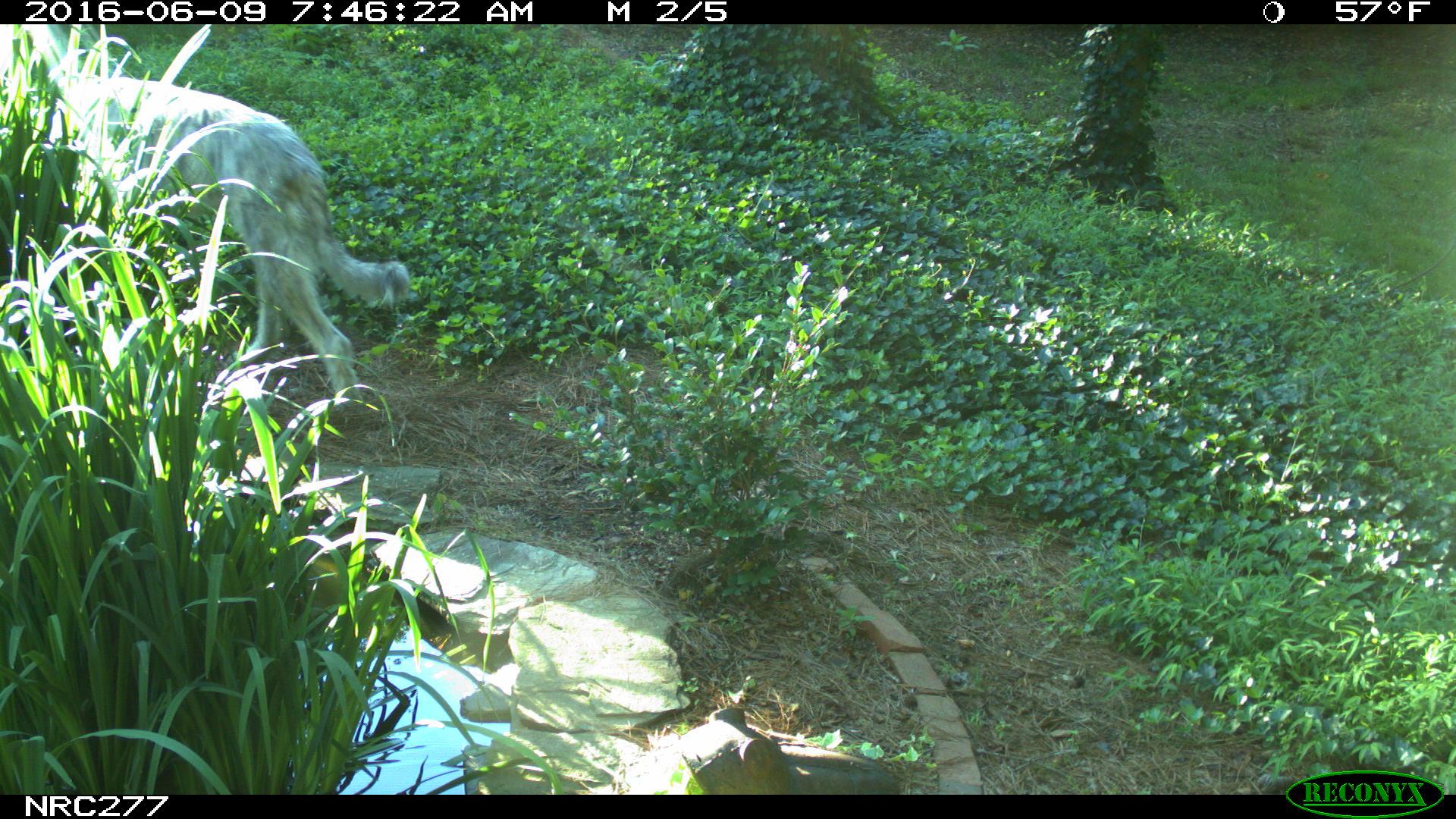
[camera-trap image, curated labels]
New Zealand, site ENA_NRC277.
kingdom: Animalia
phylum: Chordata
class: Mammalia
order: Carnivora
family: Canidae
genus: Canis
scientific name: Canis familiaris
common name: domestic dog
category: dog